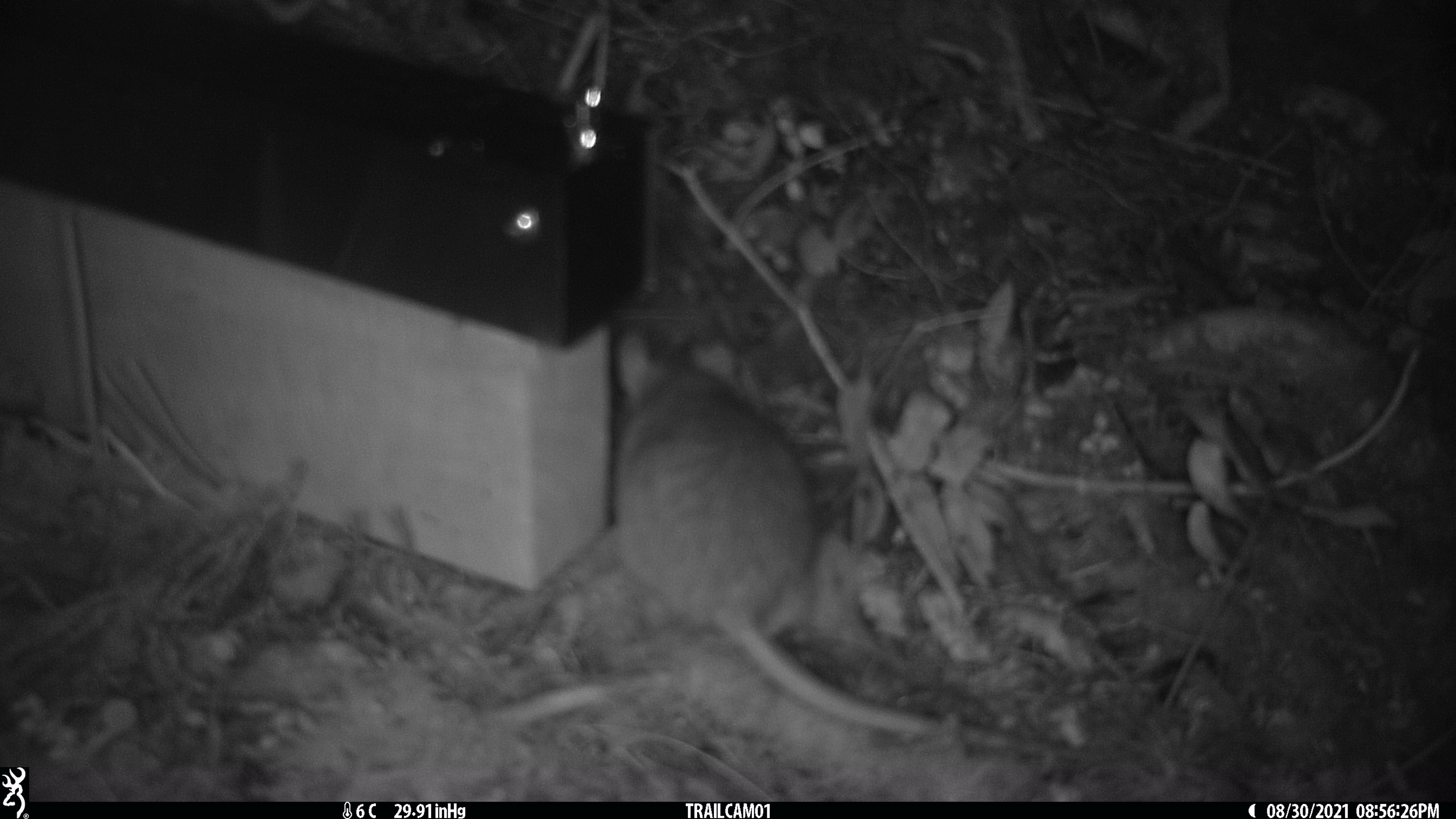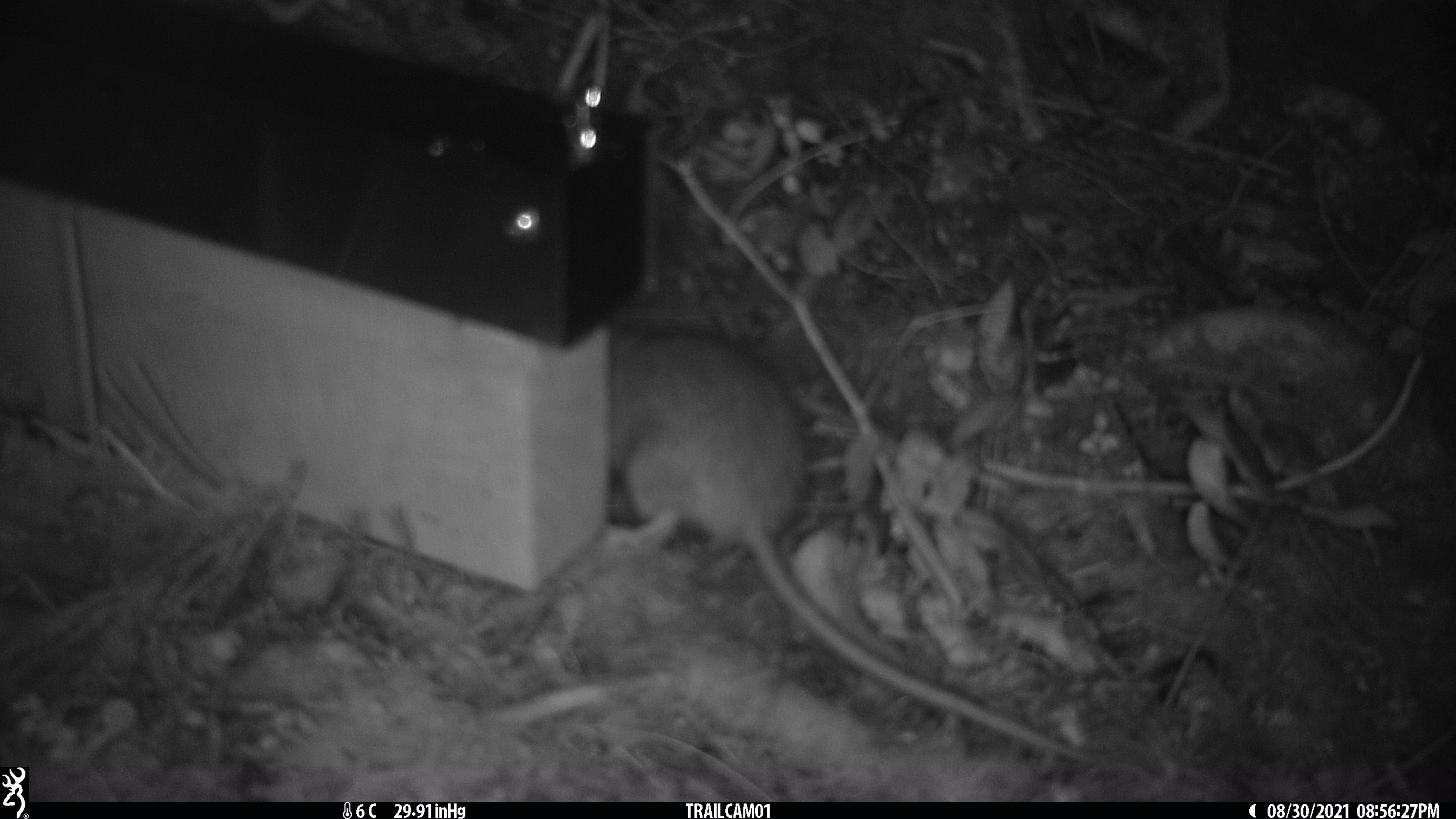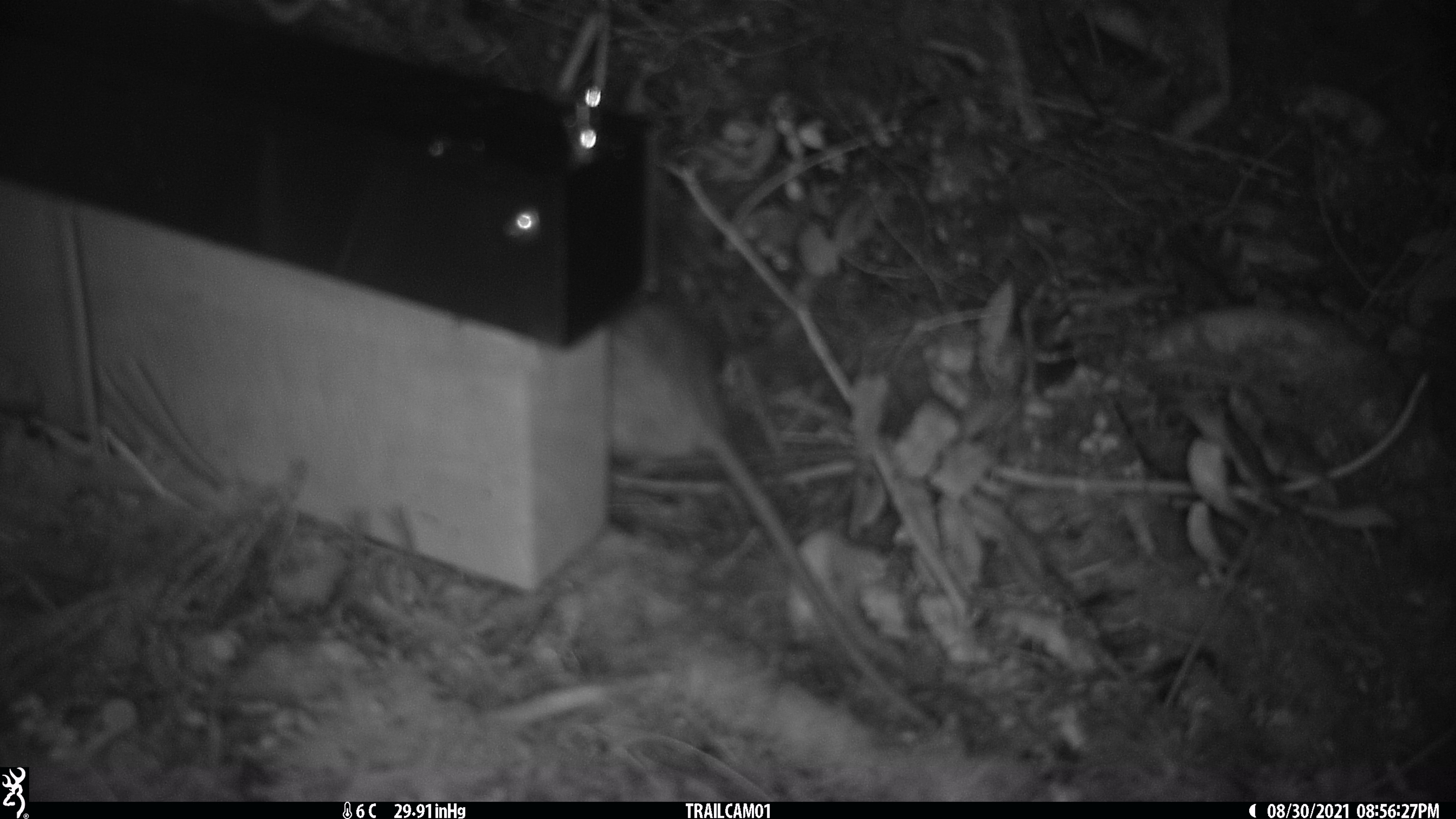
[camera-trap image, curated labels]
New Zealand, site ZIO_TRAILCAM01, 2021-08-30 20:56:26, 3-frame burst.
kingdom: Animalia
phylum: Chordata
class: Mammalia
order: Rodentia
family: Muridae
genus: Rattus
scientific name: Rattus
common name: rat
Rat (Rattus).